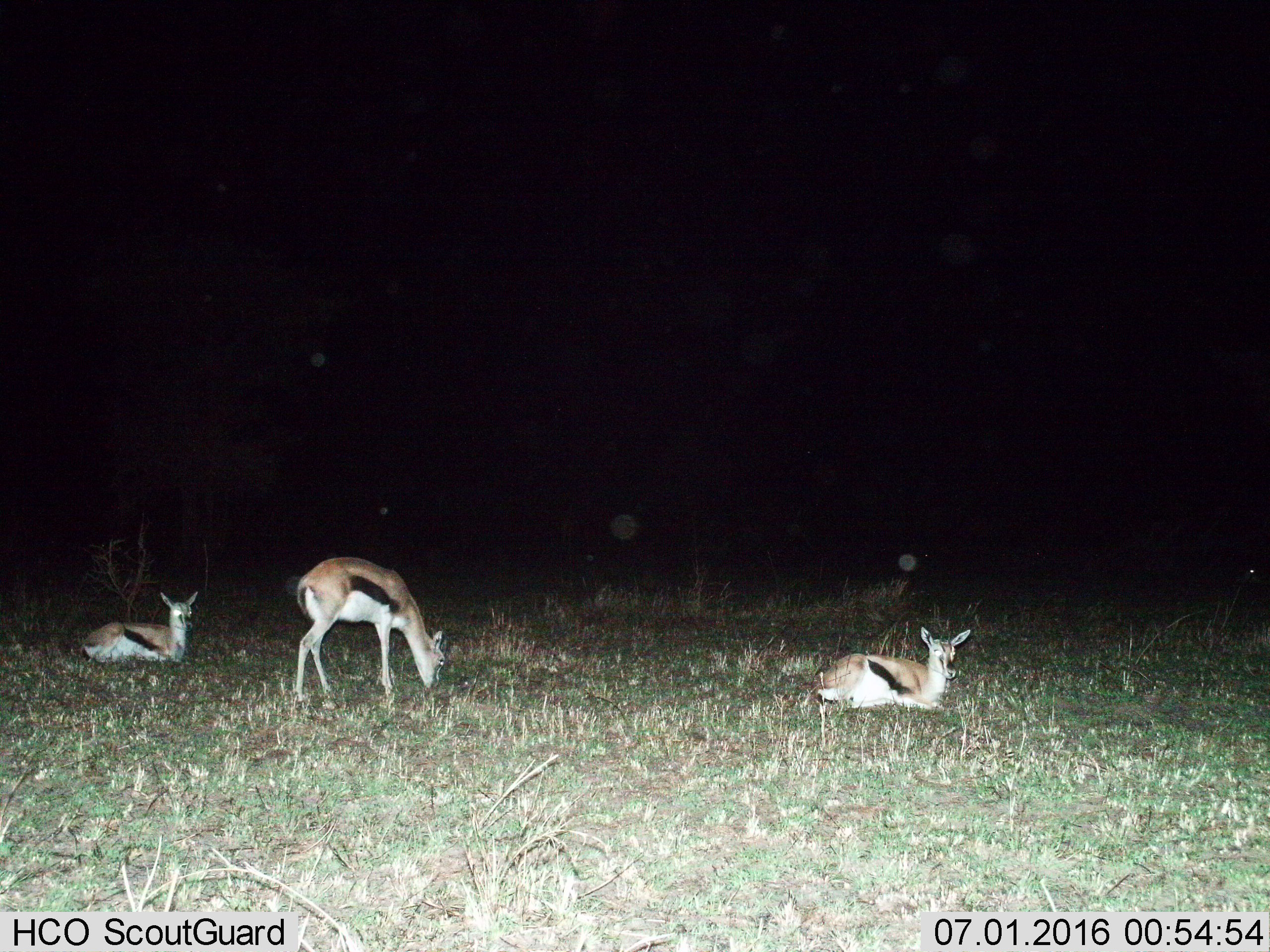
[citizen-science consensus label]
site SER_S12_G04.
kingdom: Animalia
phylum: Chordata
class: Mammalia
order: Artiodactyla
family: Bovidae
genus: Eudorcas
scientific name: Eudorcas thomsonii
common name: thomson's gazelle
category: gazellethomsons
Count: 3.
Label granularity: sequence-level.